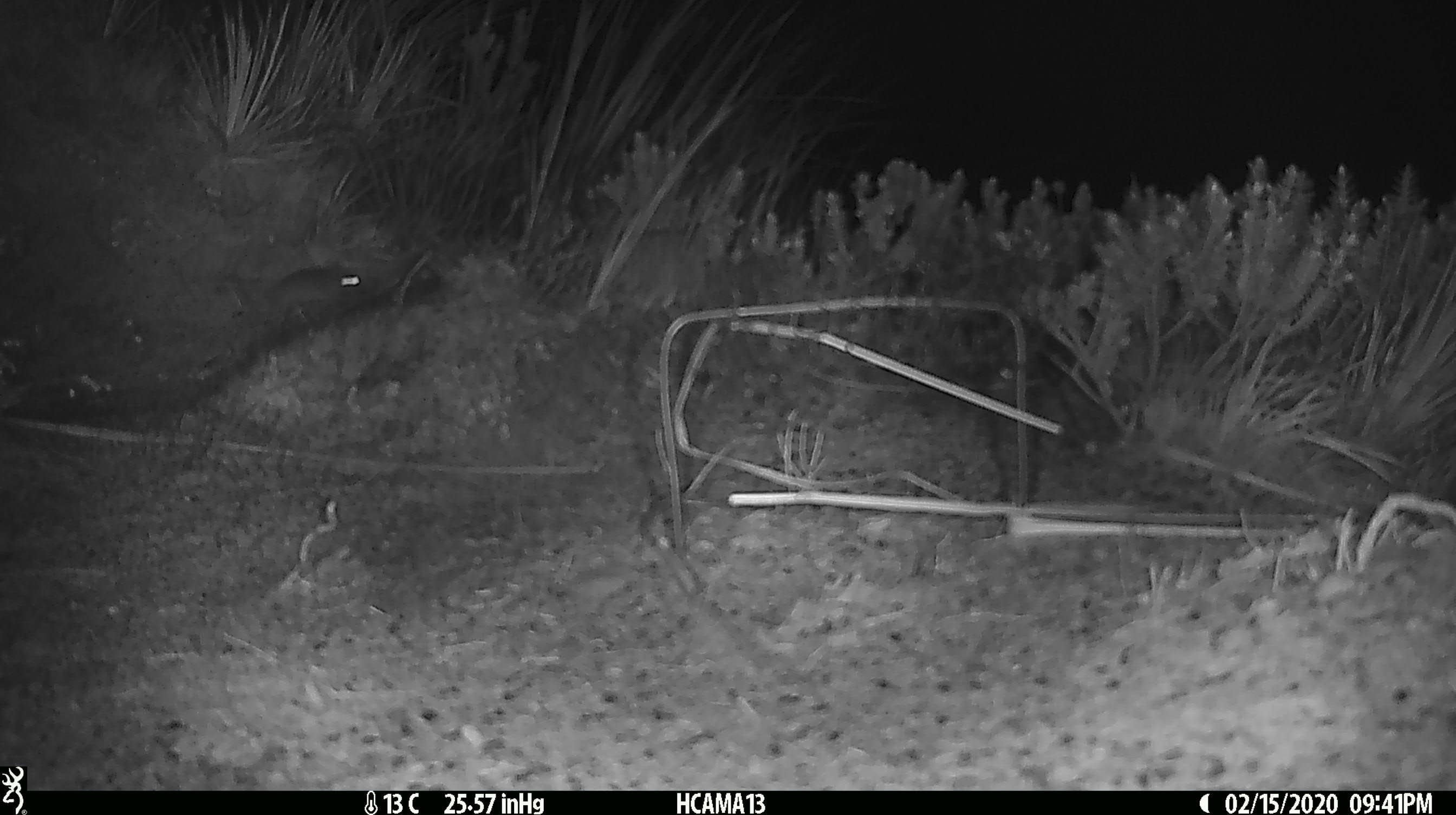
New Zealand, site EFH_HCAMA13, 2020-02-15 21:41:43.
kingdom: Animalia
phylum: Chordata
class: Mammalia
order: Rodentia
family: Muridae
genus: Mus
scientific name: Mus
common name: mouse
Mouse (Mus).